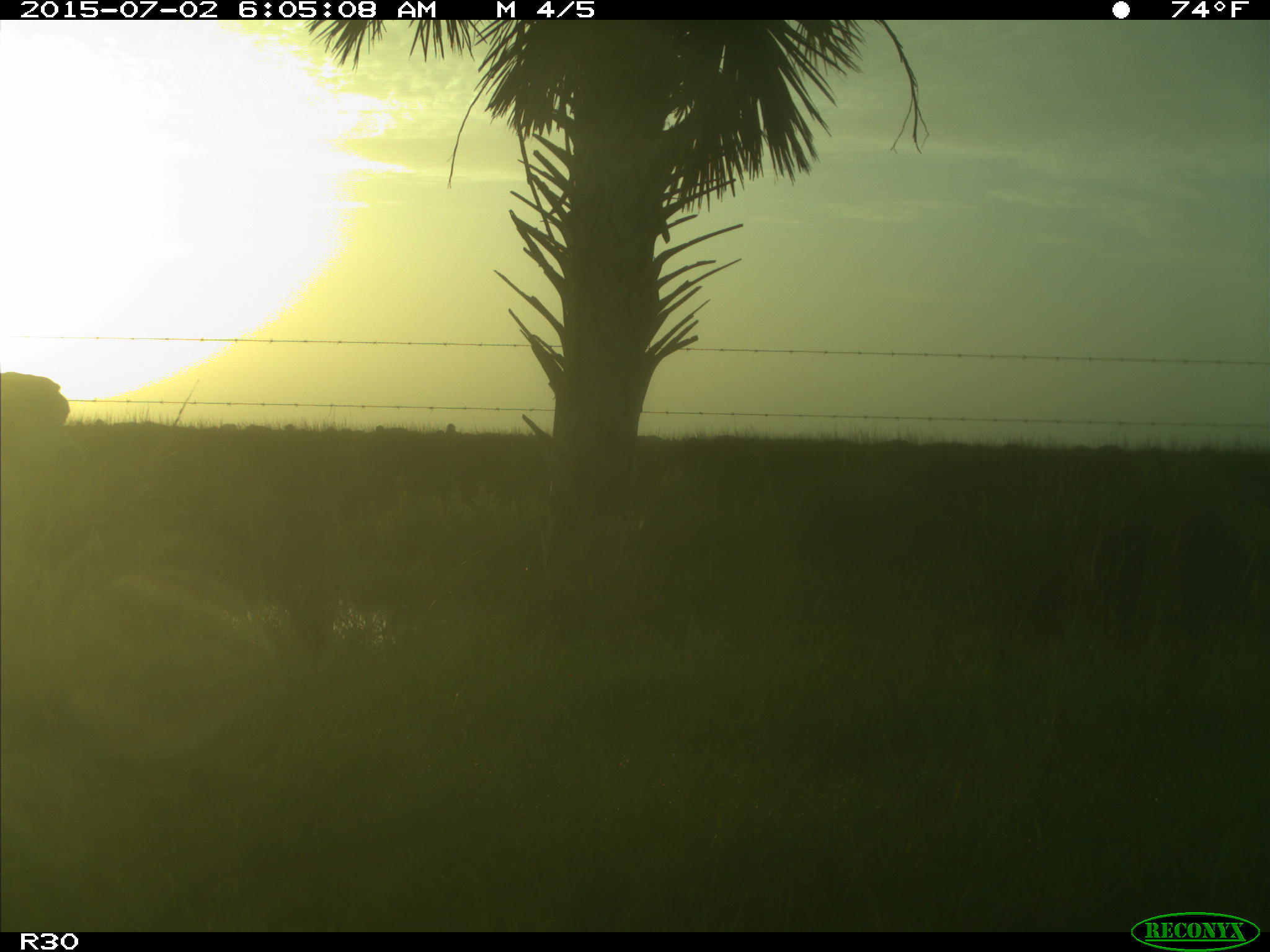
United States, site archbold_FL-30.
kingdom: Animalia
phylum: Chordata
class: Mammalia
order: Artiodactyla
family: Bovidae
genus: Bos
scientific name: Bos taurus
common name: domestic cow